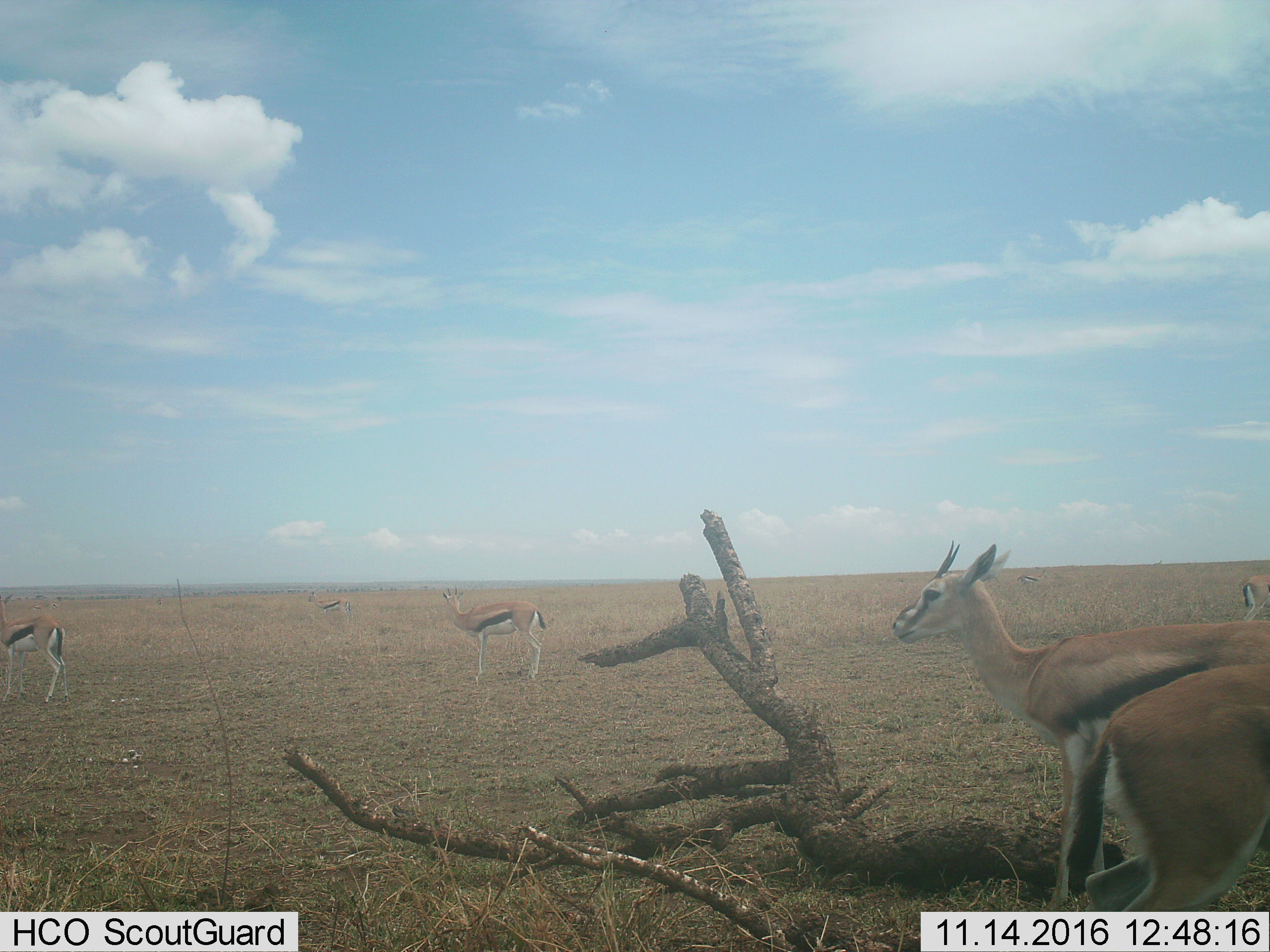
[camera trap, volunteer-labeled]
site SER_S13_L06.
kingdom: Animalia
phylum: Chordata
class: Mammalia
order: Artiodactyla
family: Bovidae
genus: Eudorcas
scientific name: Eudorcas thomsonii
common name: thomson's gazelle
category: gazellethomsons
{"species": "gazellethomsons (thomson's gazelle) (Eudorcas thomsonii)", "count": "7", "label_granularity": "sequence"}